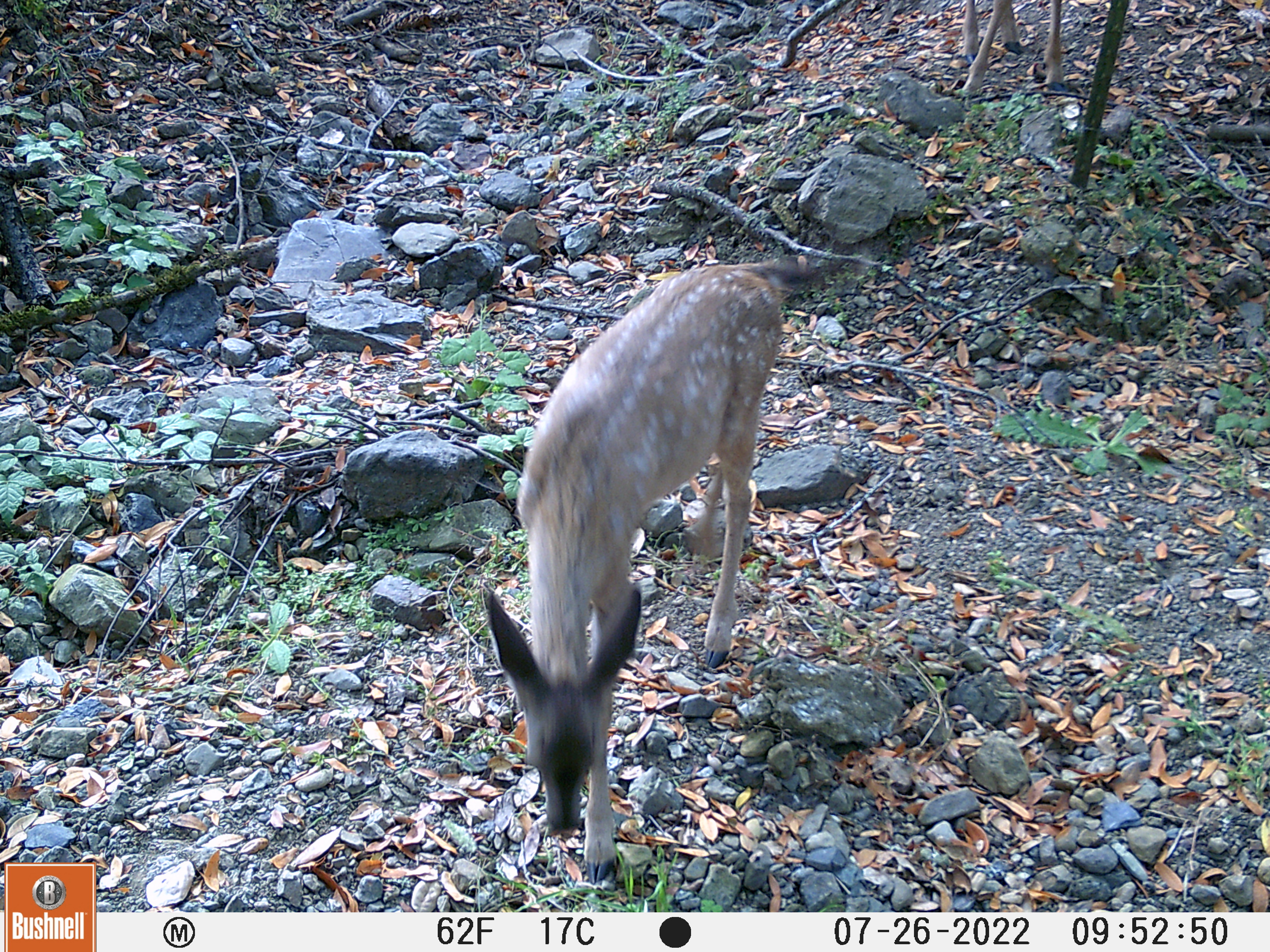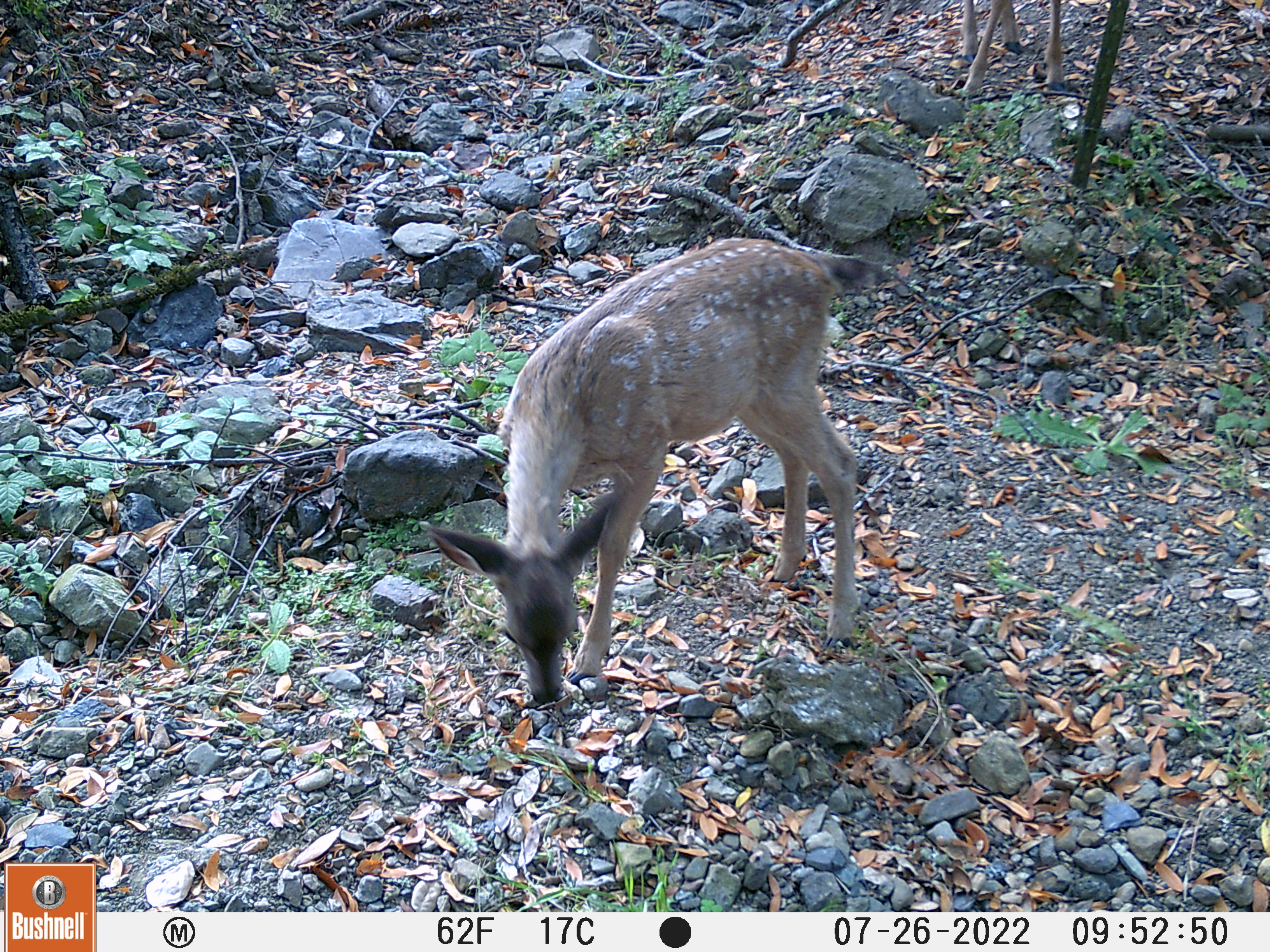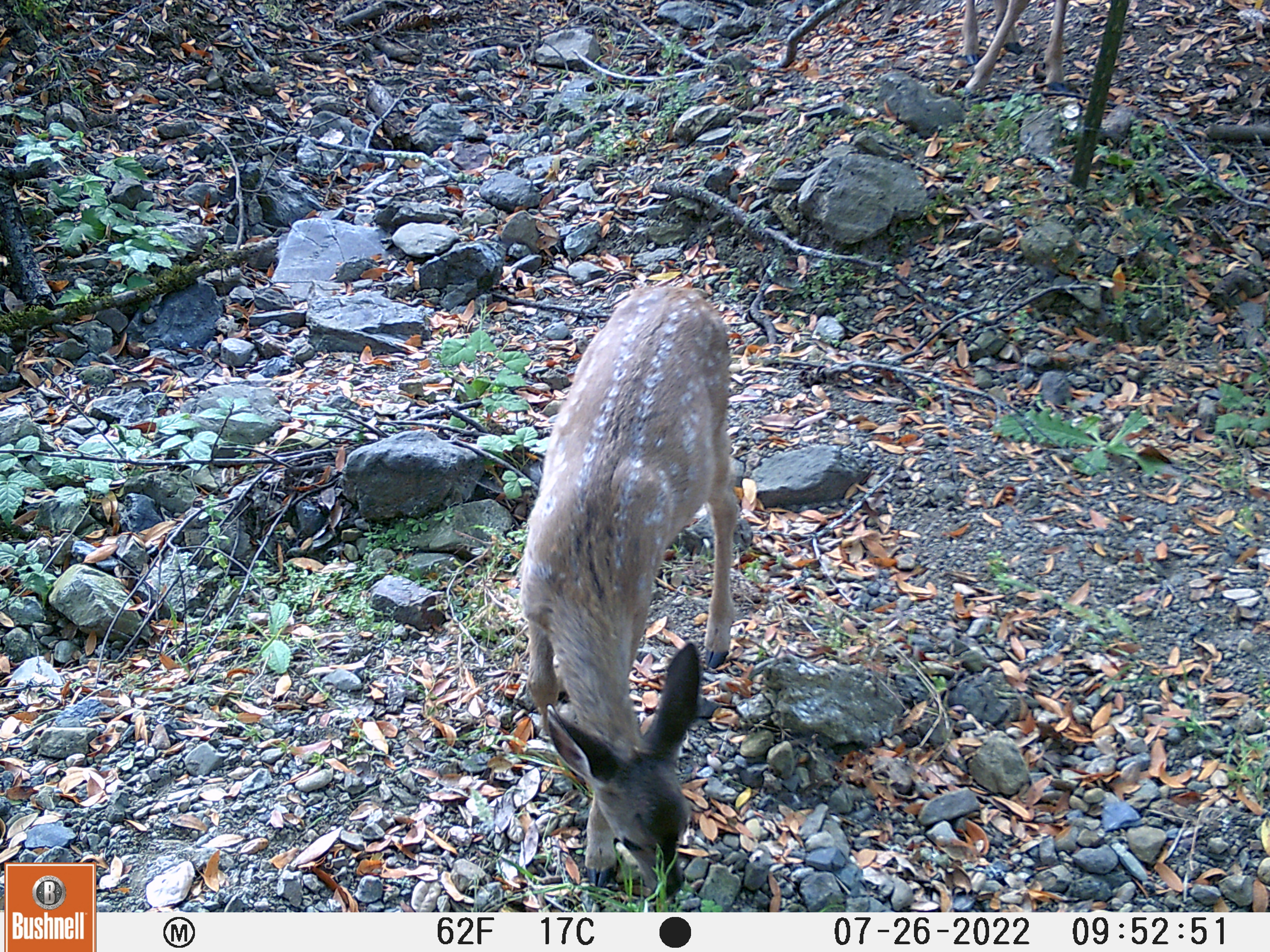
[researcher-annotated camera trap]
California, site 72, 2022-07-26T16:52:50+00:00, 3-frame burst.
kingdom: Animalia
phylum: Chordata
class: Mammalia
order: Artiodactyla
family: Cervidae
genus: Odocoileus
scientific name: Odocoileus hemionus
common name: mule deer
Mule deer (Odocoileus hemionus).